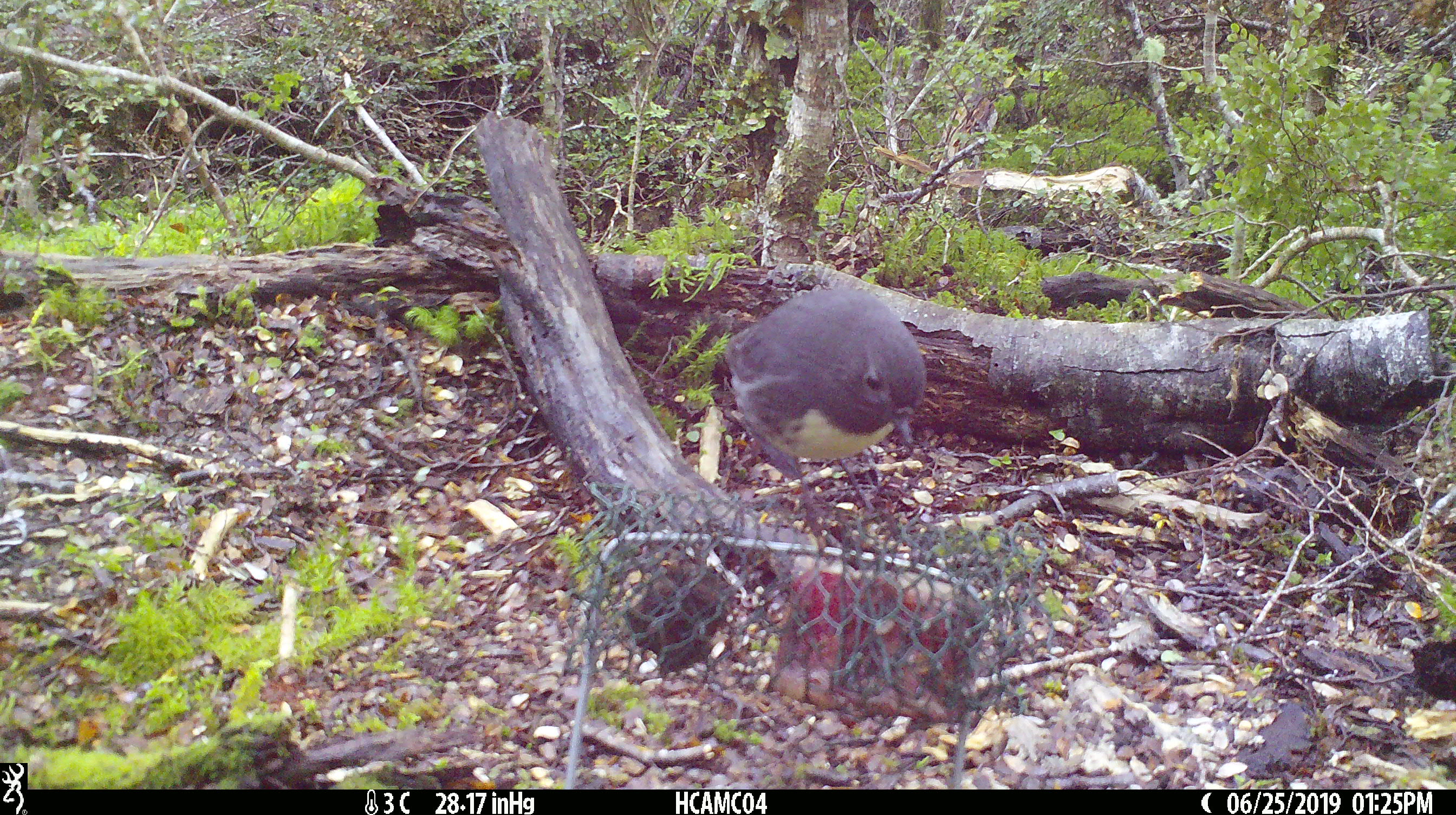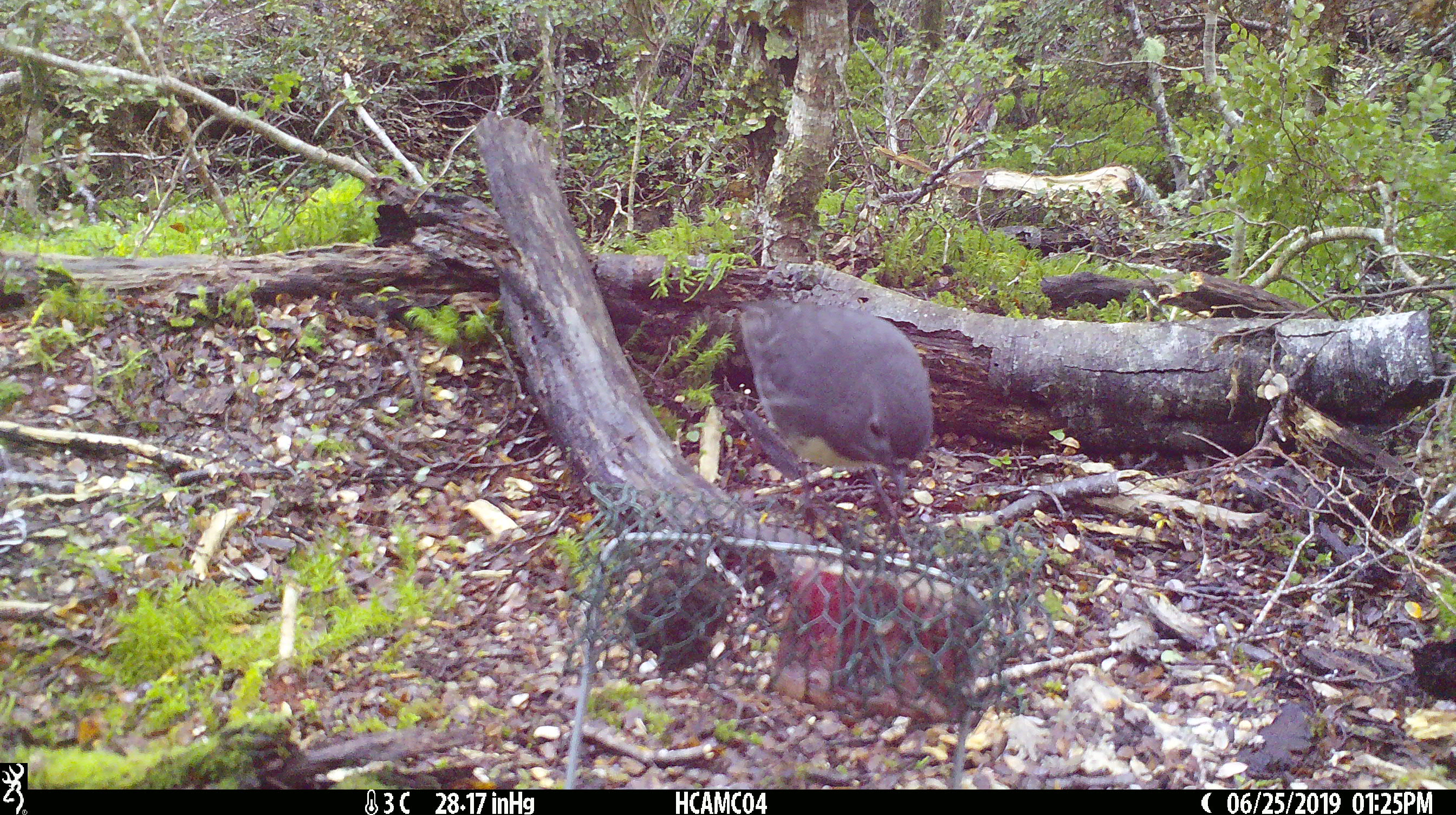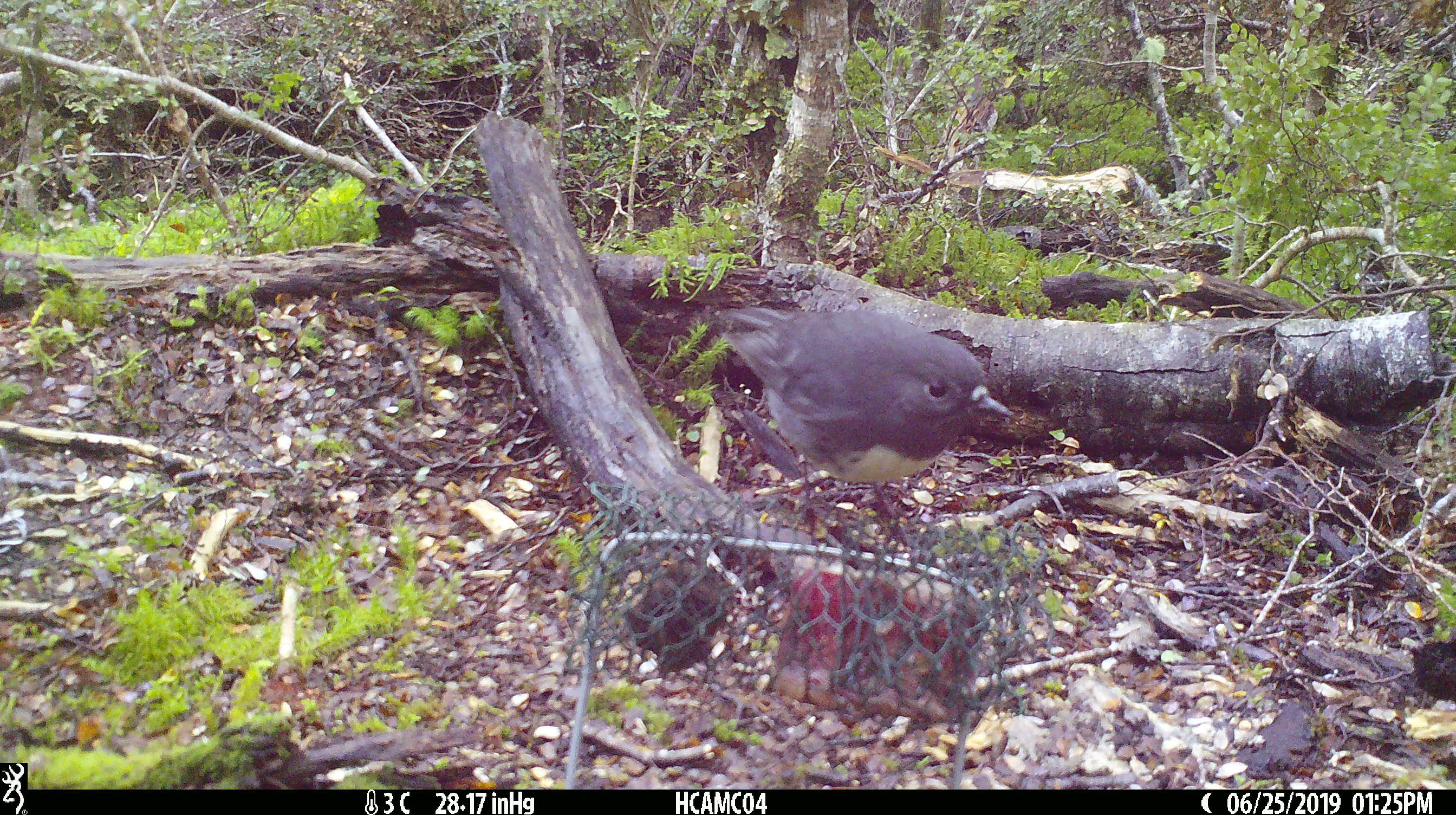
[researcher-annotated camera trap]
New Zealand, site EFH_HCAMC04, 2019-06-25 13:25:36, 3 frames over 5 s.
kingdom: Animalia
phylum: Chordata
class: Aves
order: Passeriformes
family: Petroicidae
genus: Petroica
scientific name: Petroica australis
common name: new zealand robin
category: robin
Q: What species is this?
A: Robin (new zealand robin) (Petroica australis).